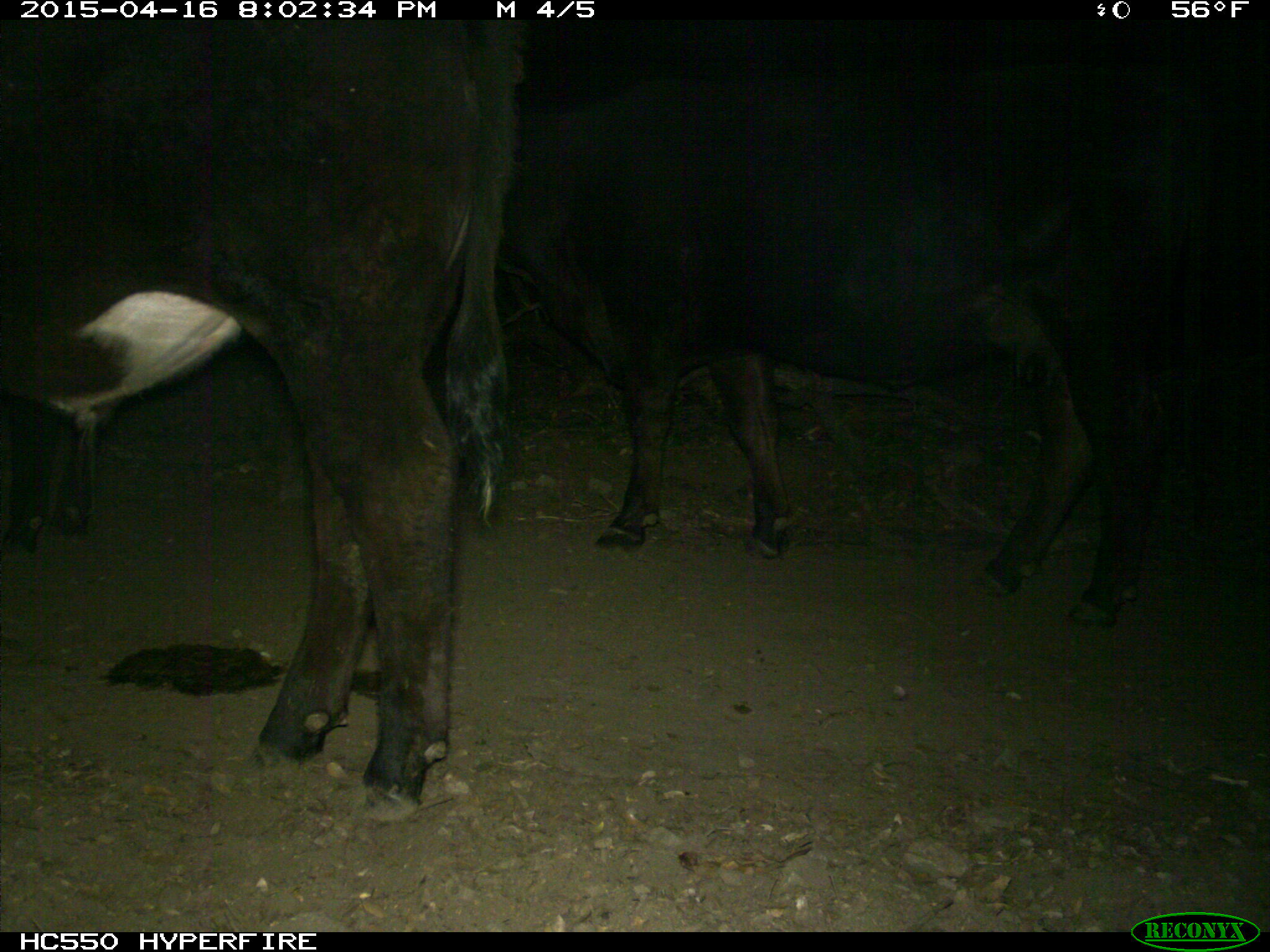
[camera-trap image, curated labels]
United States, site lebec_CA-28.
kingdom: Animalia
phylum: Chordata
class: Mammalia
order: Artiodactyla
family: Bovidae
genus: Bos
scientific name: Bos taurus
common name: domestic cow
Bos taurus (domestic cow).